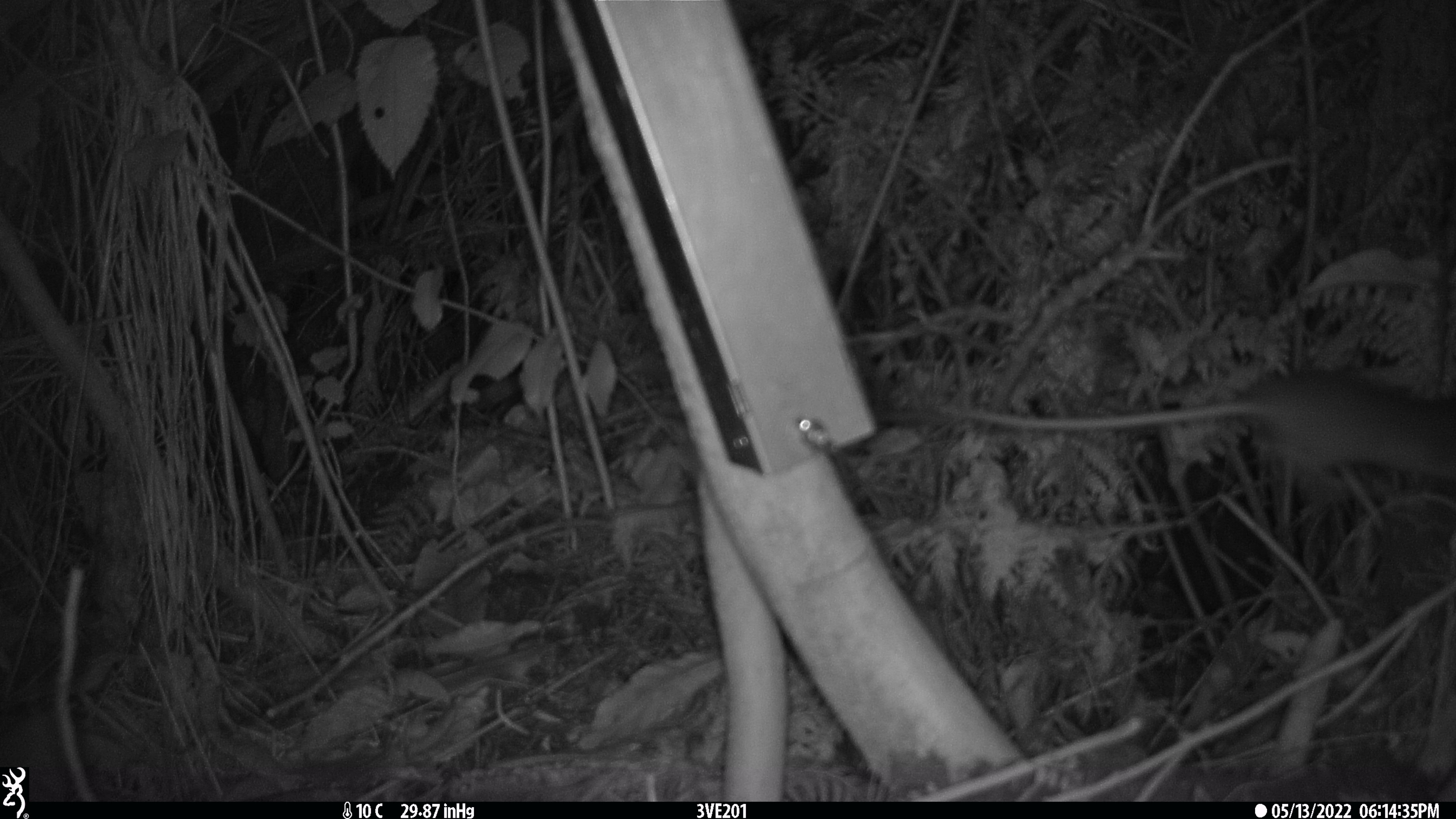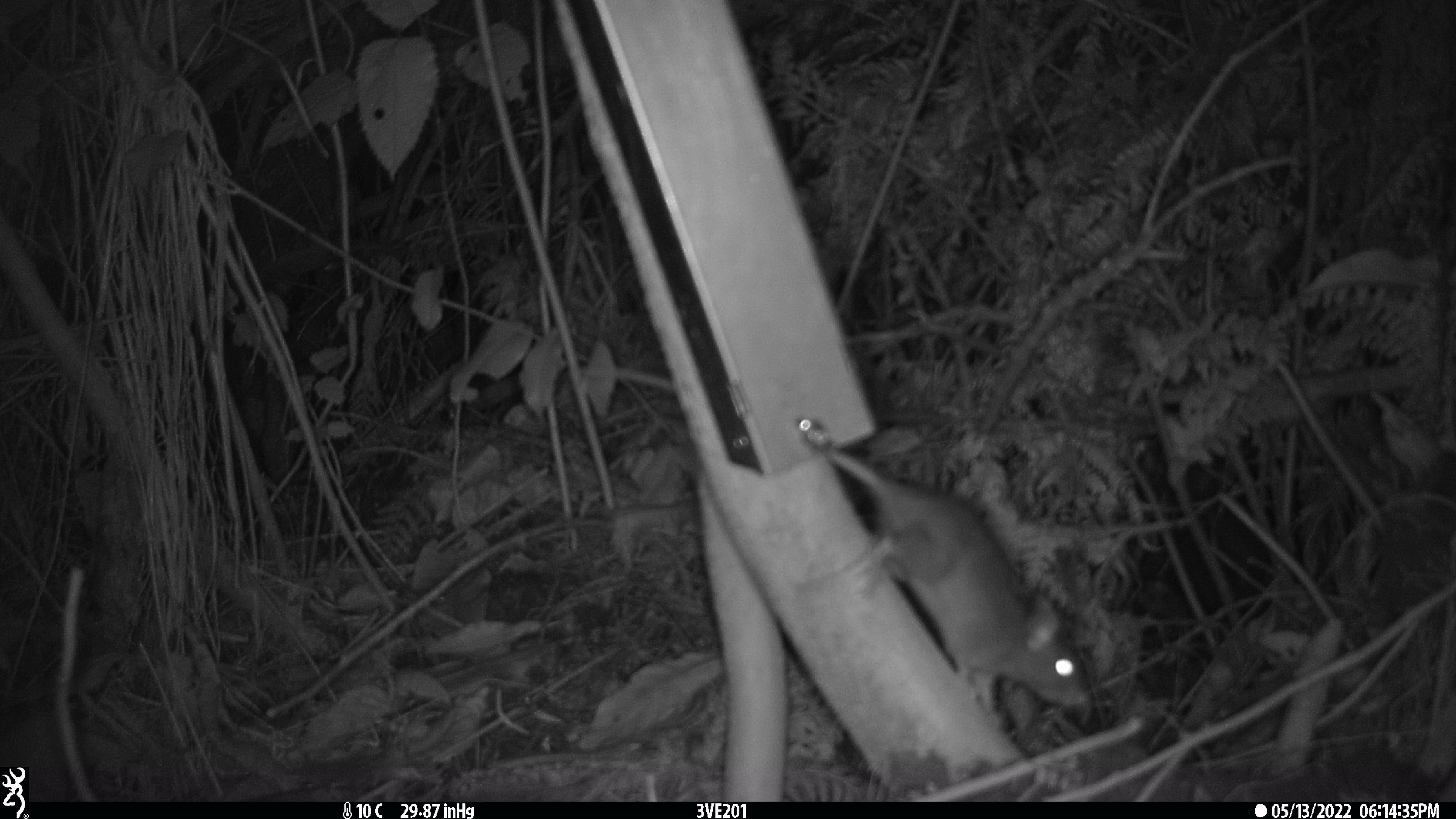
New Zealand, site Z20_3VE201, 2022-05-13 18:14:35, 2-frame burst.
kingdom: Animalia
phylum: Chordata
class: Mammalia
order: Rodentia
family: Muridae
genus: Rattus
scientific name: Rattus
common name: rat